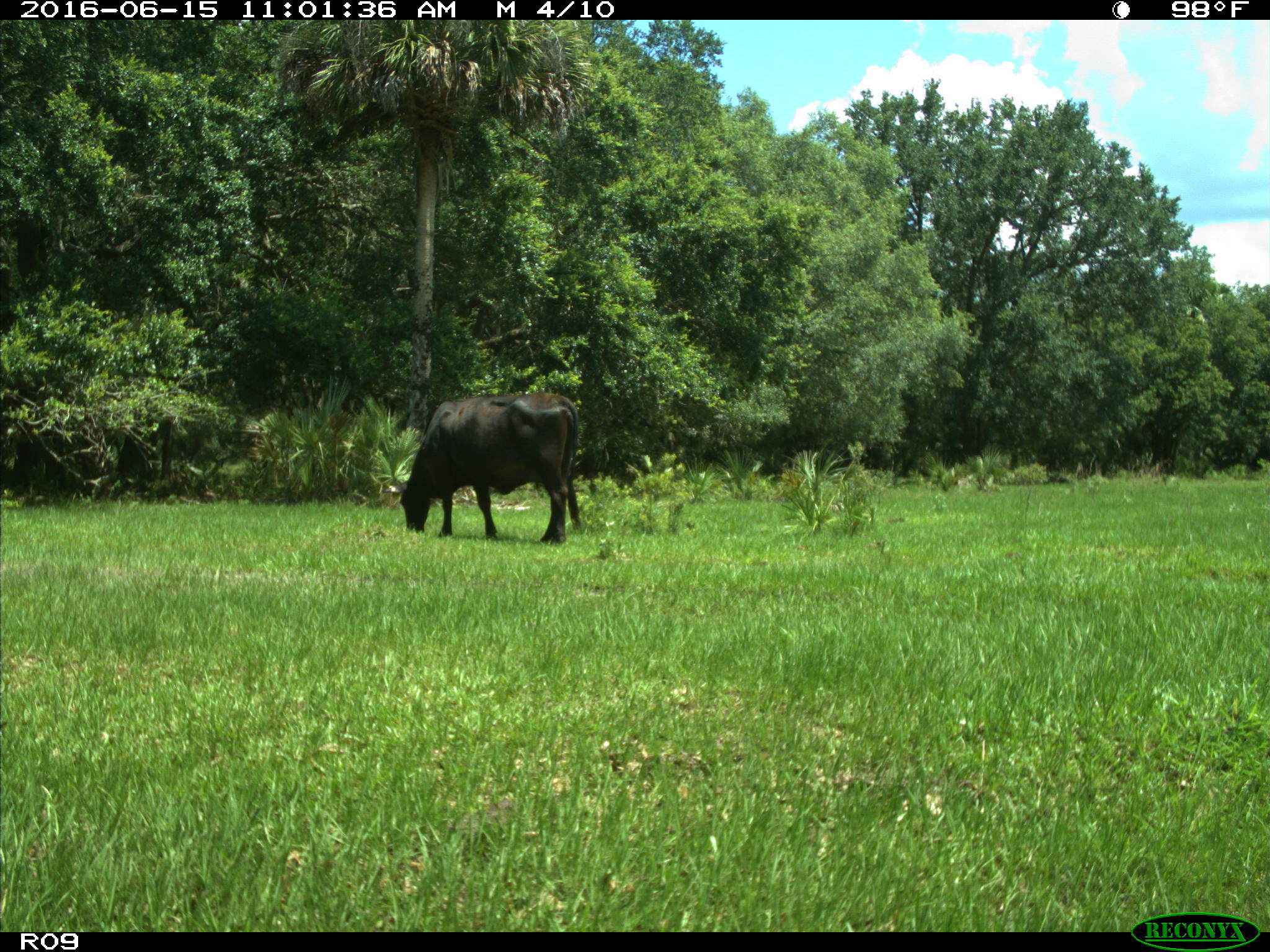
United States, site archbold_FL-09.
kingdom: Animalia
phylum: Chordata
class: Mammalia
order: Artiodactyla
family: Bovidae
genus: Bos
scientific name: Bos taurus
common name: domestic cow